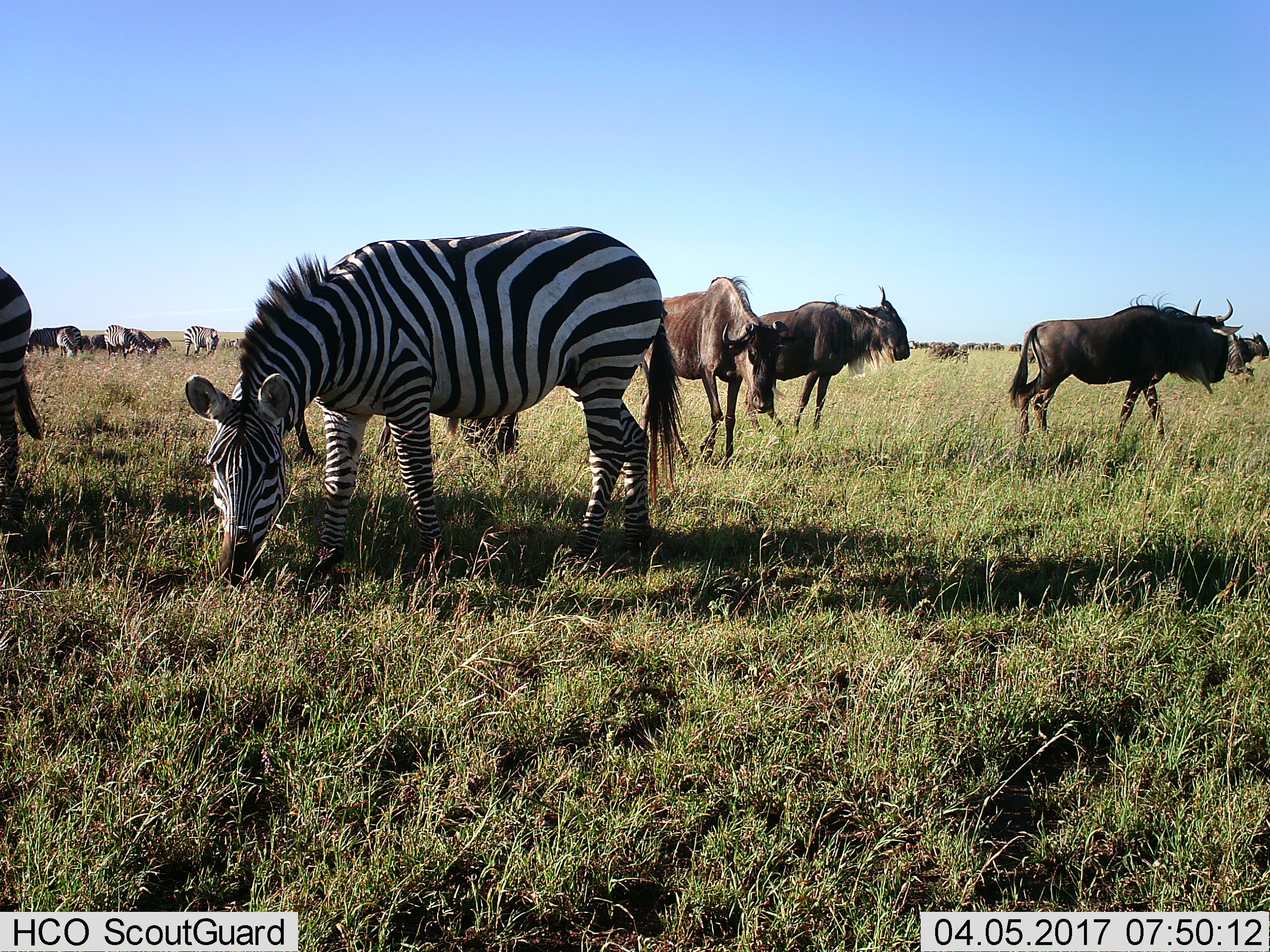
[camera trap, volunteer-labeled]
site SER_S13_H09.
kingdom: Animalia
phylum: Chordata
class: Mammalia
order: Artiodactyla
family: Bovidae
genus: Connochaetes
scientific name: Connochaetes taurinus taurinus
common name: blue wildebeest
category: wildebeestblue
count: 5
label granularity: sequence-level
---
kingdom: Animalia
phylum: Chordata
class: Mammalia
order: Perissodactyla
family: Equidae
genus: Equus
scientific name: Equus quagga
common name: plains zebra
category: zebraplains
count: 7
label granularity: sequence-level